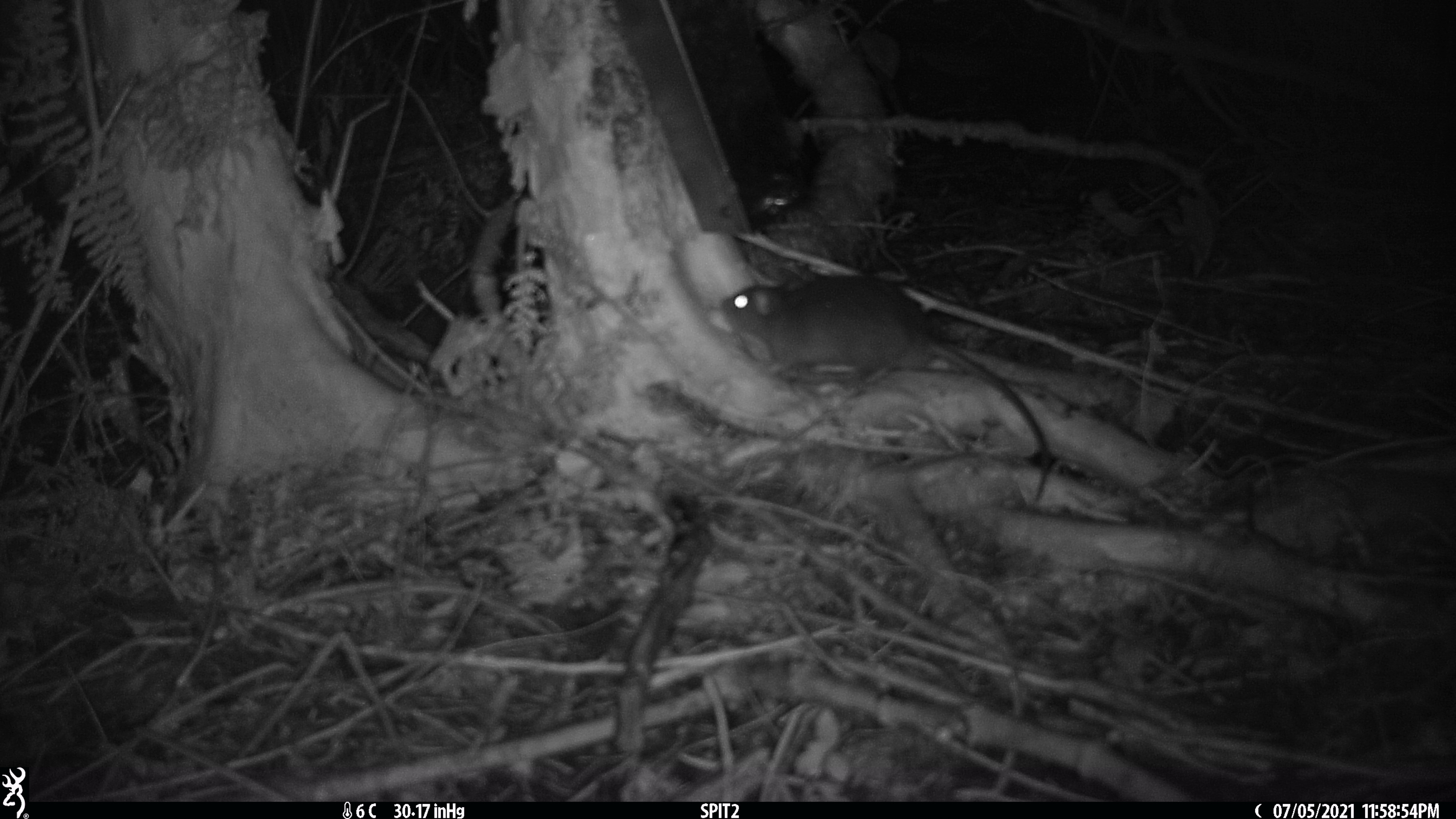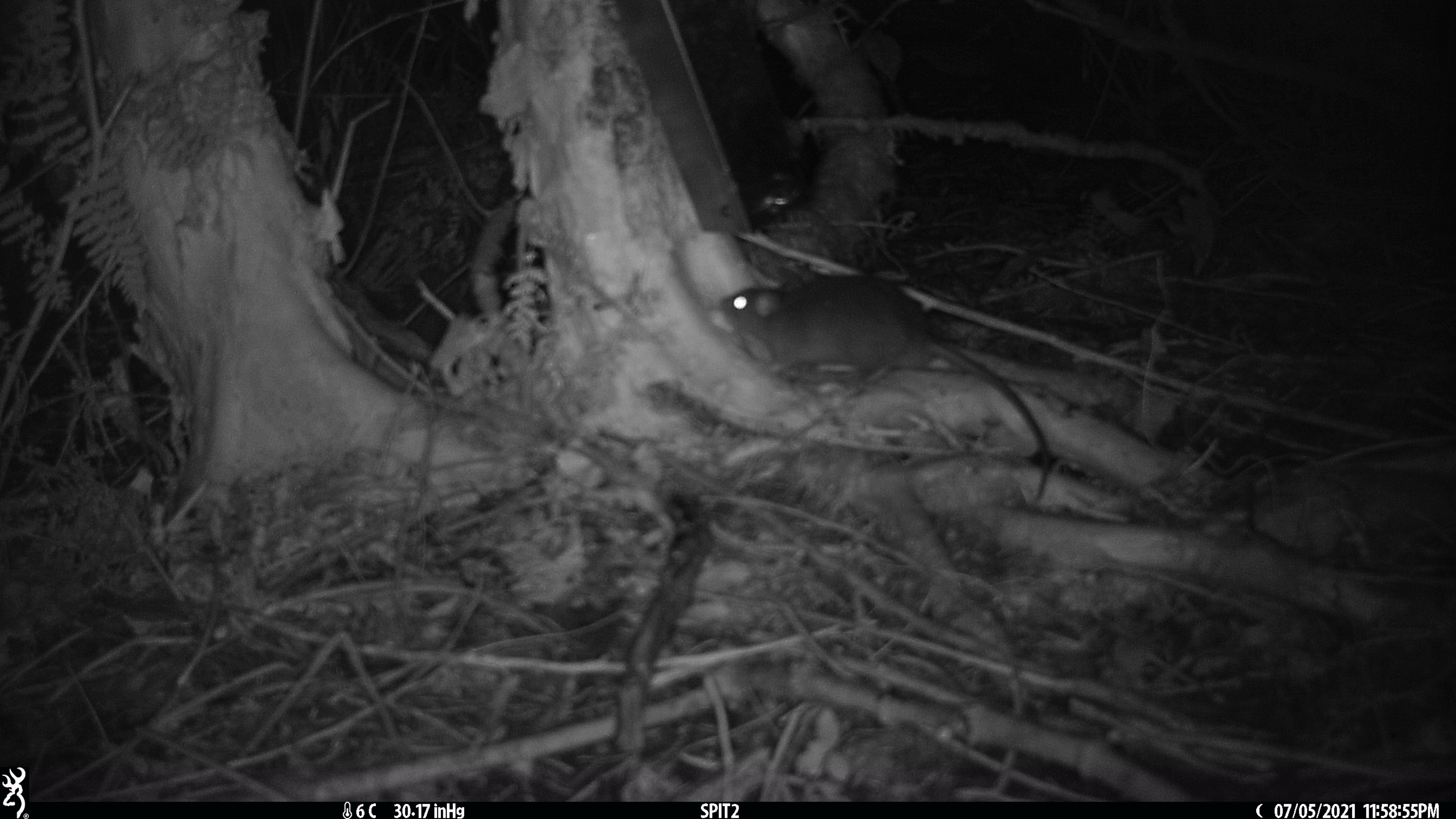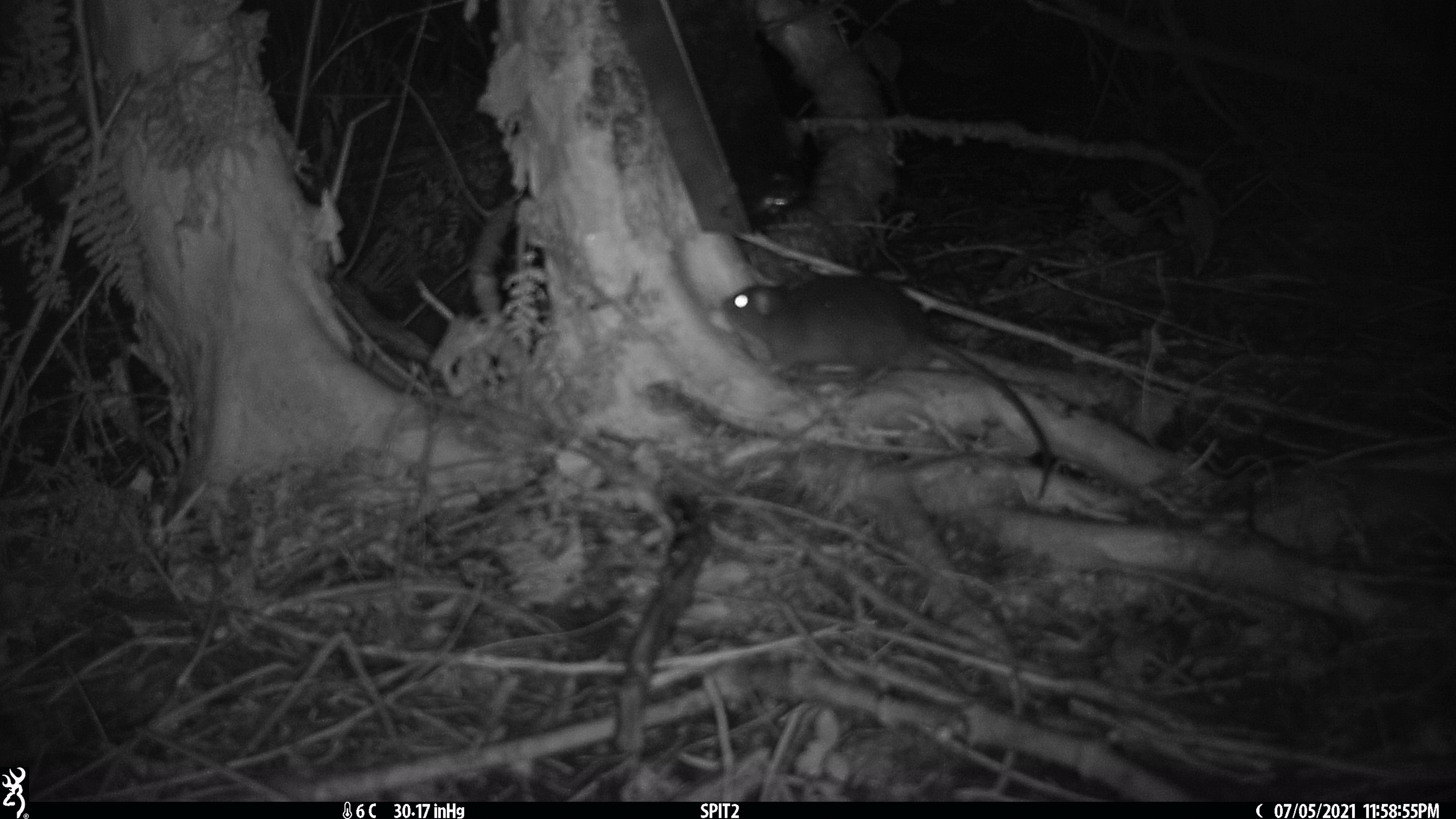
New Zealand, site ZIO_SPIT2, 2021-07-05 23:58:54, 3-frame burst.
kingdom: Animalia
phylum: Chordata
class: Mammalia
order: Rodentia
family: Muridae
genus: Rattus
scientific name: Rattus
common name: rat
Rat (Rattus).